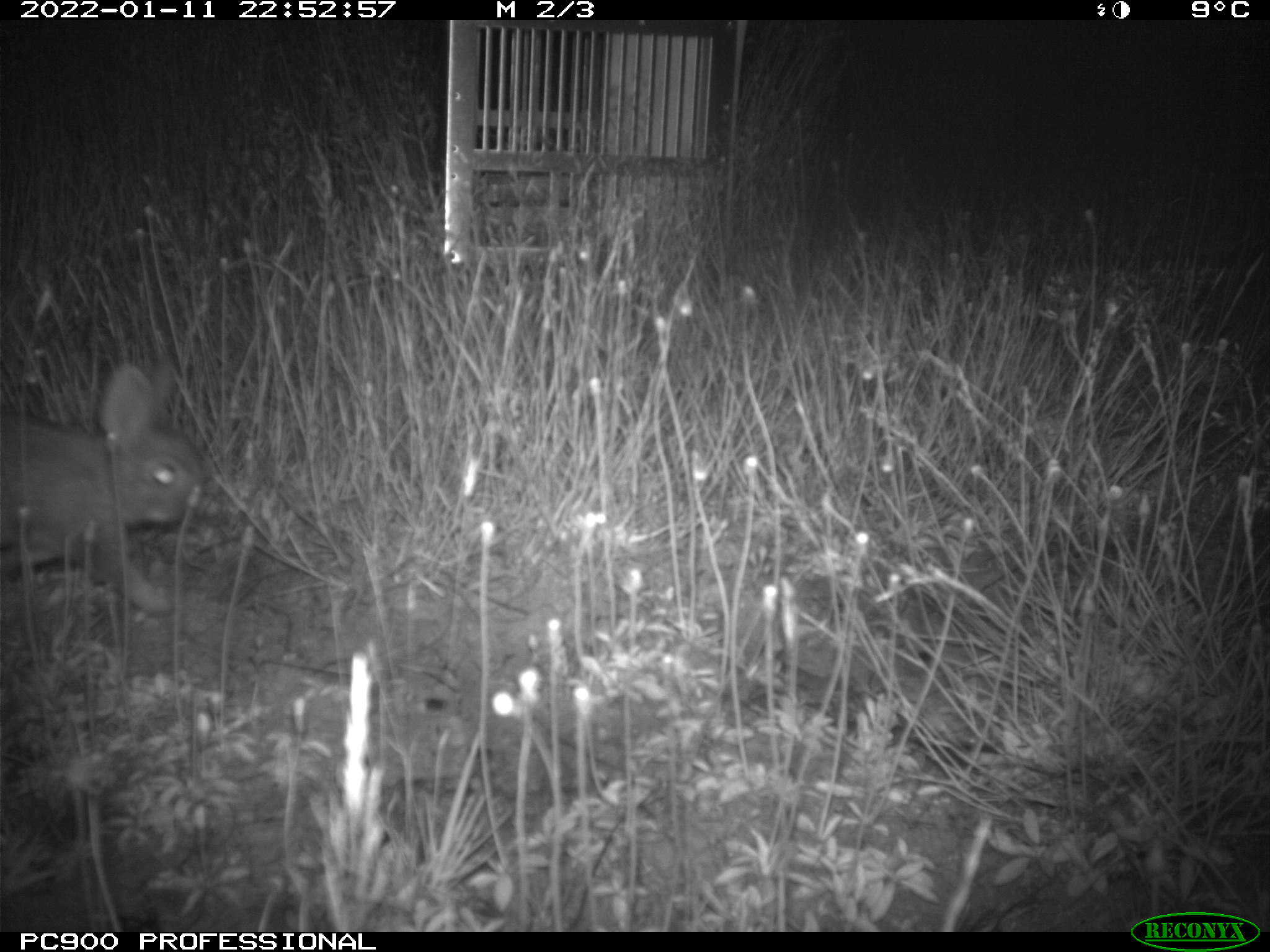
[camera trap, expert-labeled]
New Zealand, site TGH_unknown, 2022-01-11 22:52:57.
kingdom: Animalia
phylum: Chordata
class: Mammalia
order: Lagomorpha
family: Leporidae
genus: Oryctolagus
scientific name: Oryctolagus cuniculus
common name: european rabbit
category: rabbit